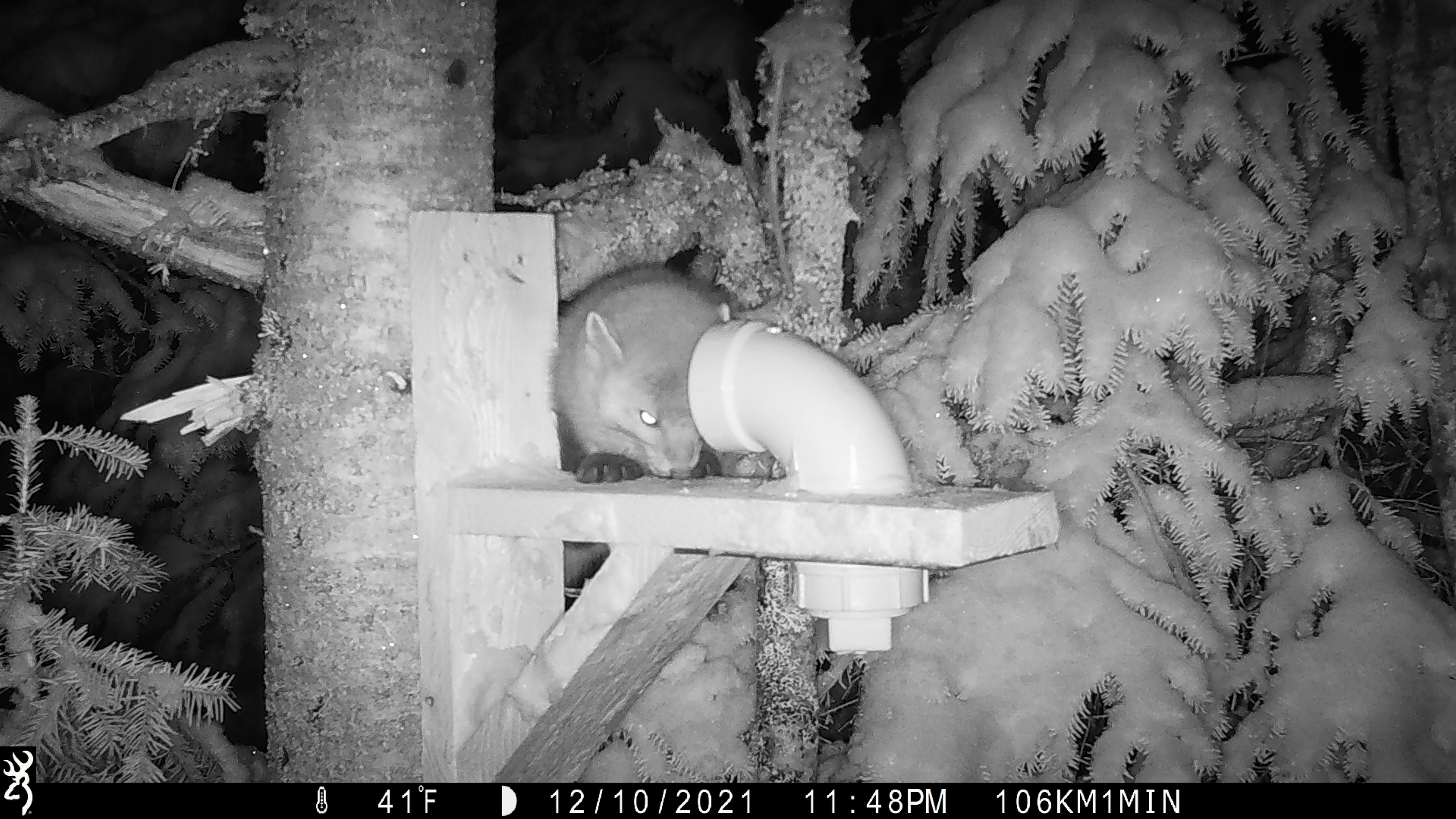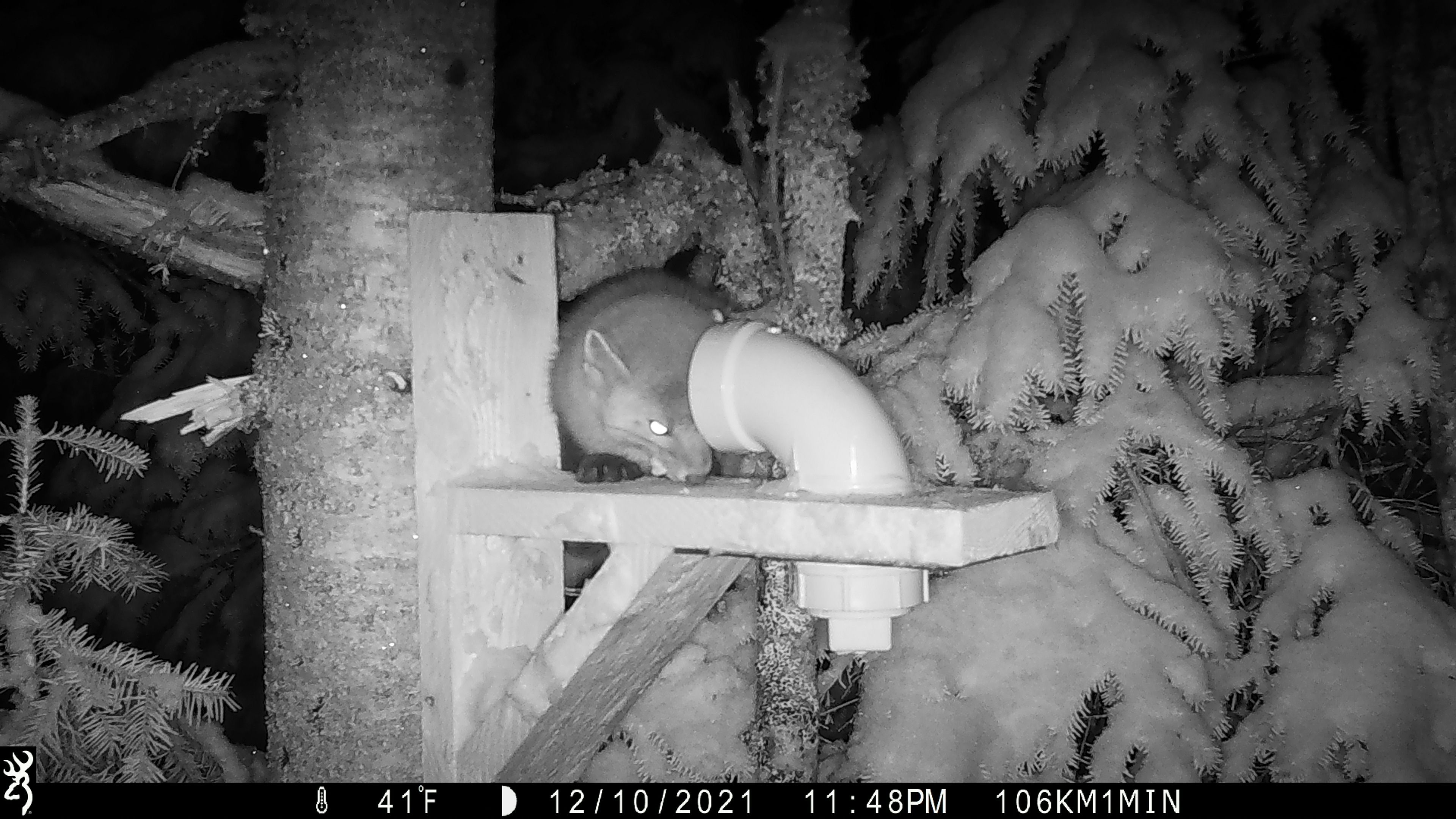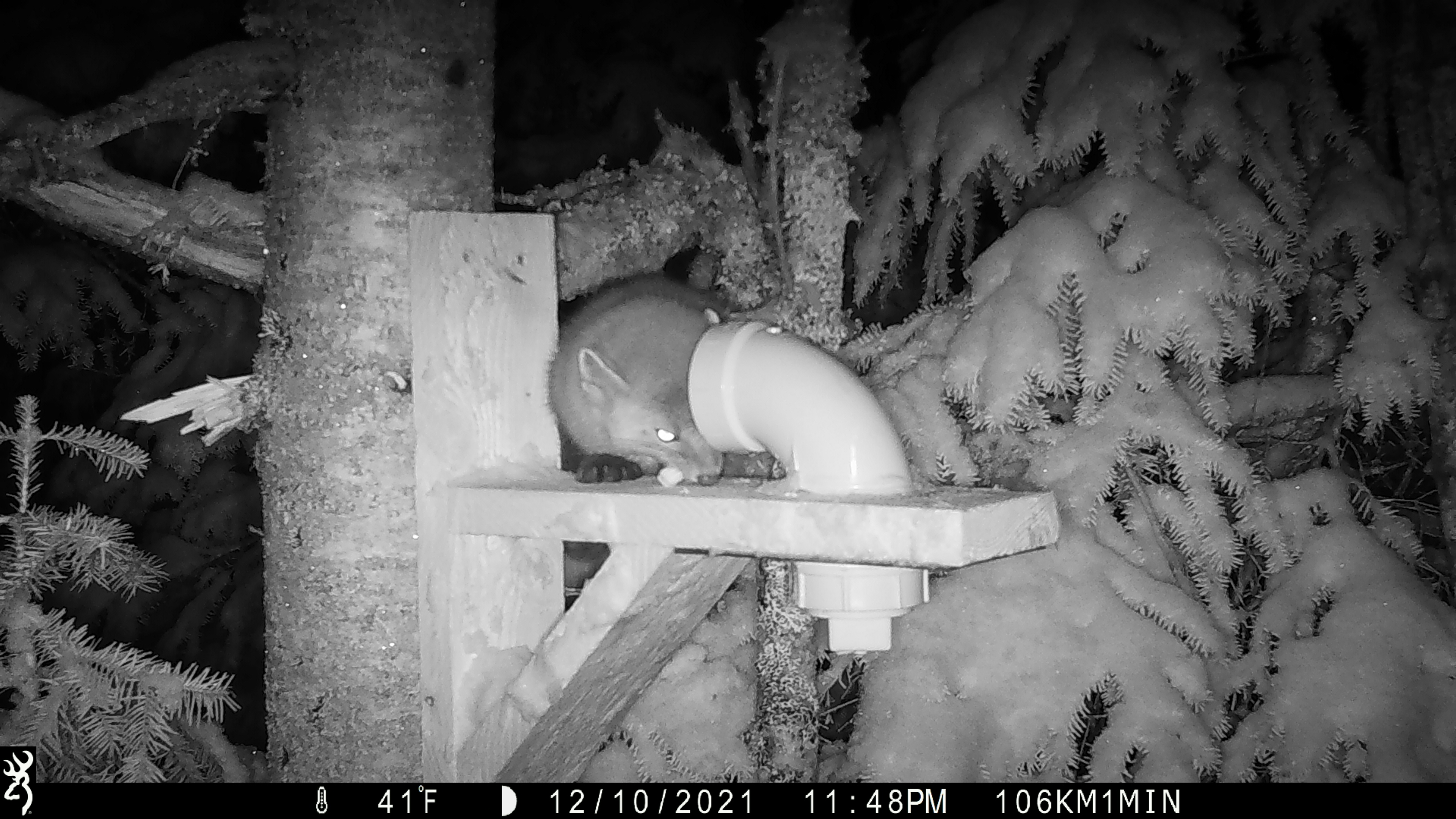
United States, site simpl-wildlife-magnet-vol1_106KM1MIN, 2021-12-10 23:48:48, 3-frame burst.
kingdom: Animalia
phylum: Chordata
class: Mammalia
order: Carnivora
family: Mustelidae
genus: Martes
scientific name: Martes americana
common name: american marten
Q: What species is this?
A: American marten (Martes americana).